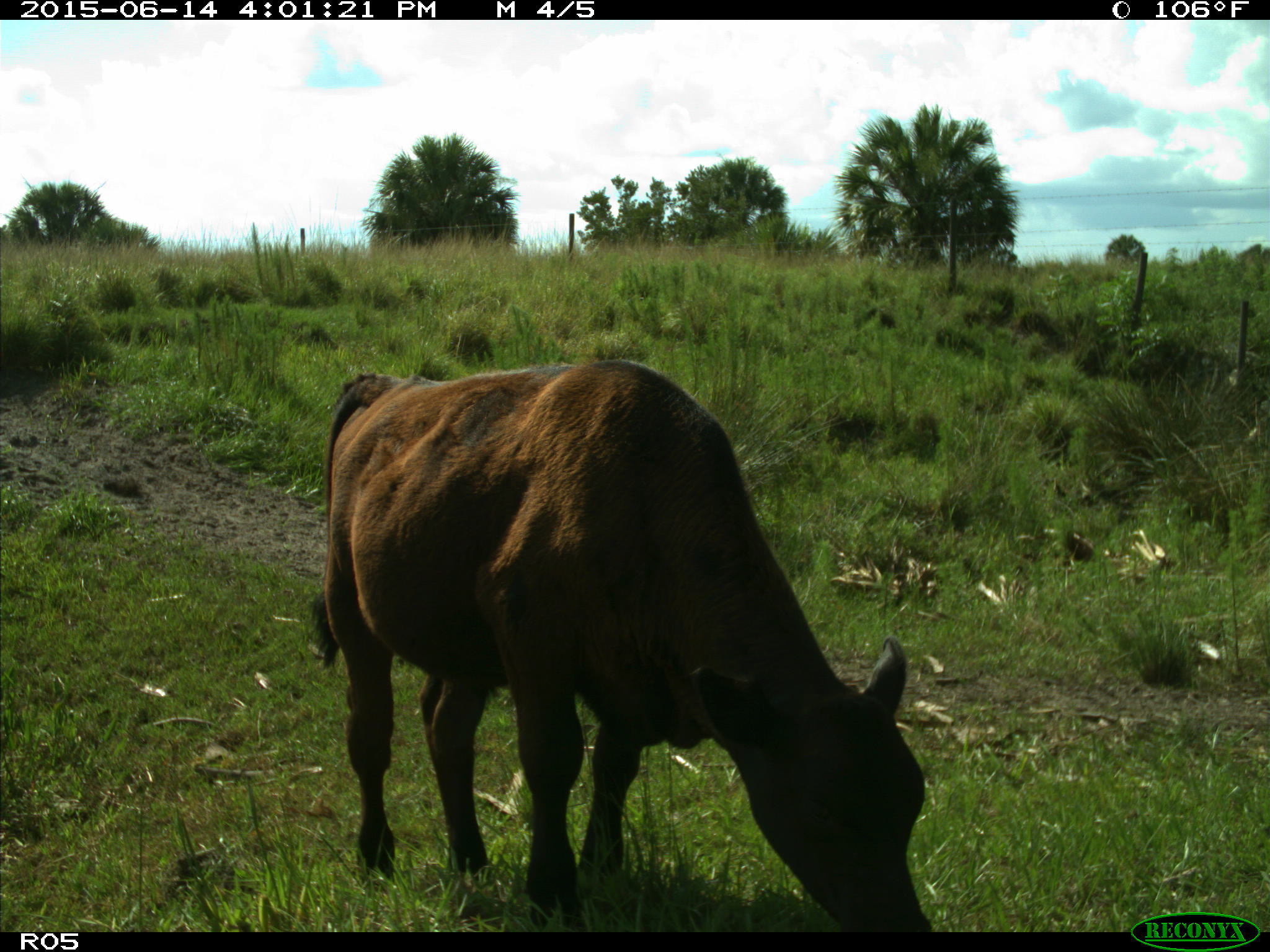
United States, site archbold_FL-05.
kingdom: Animalia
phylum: Chordata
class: Mammalia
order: Artiodactyla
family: Bovidae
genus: Bos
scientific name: Bos taurus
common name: domestic cow